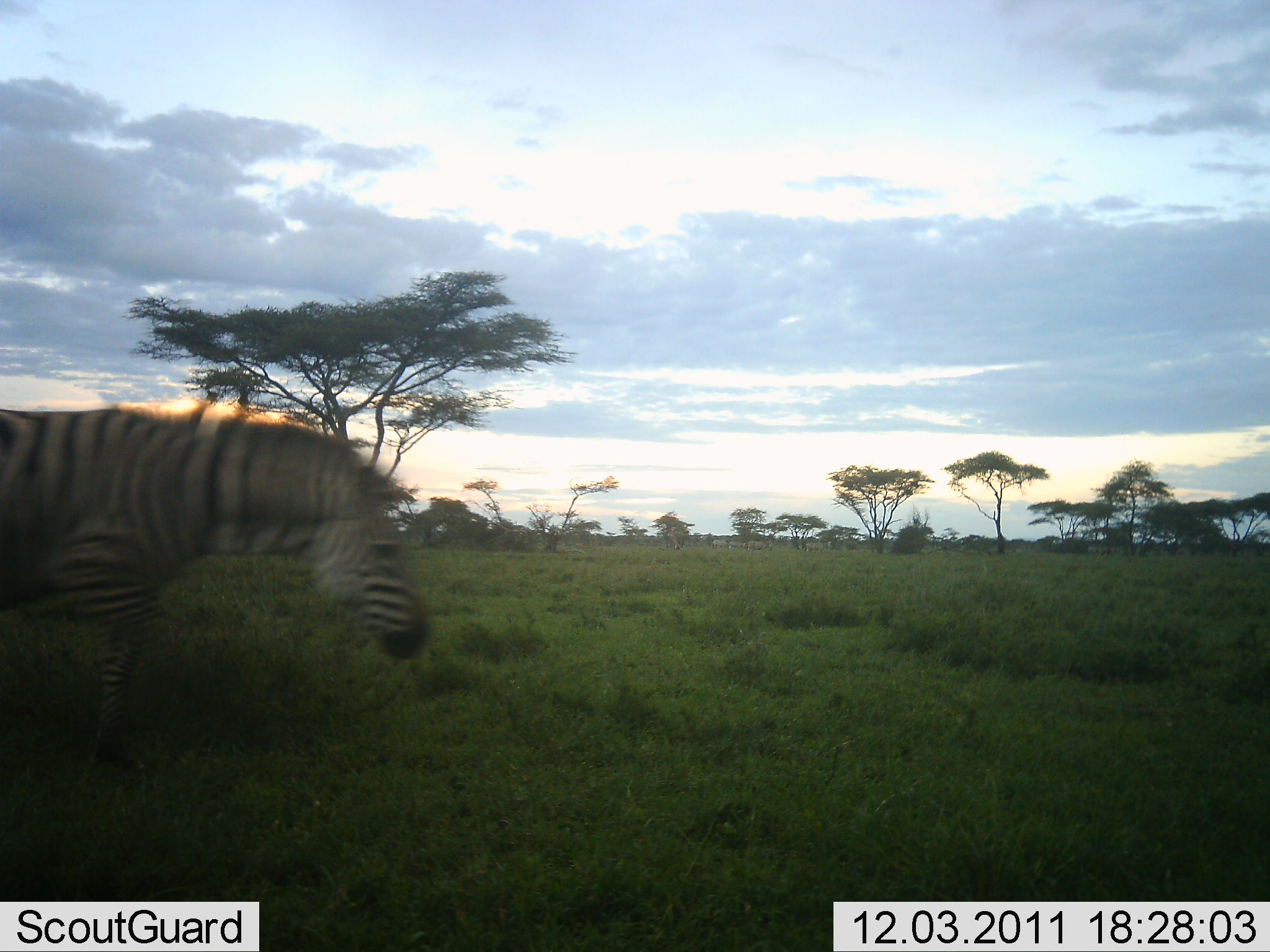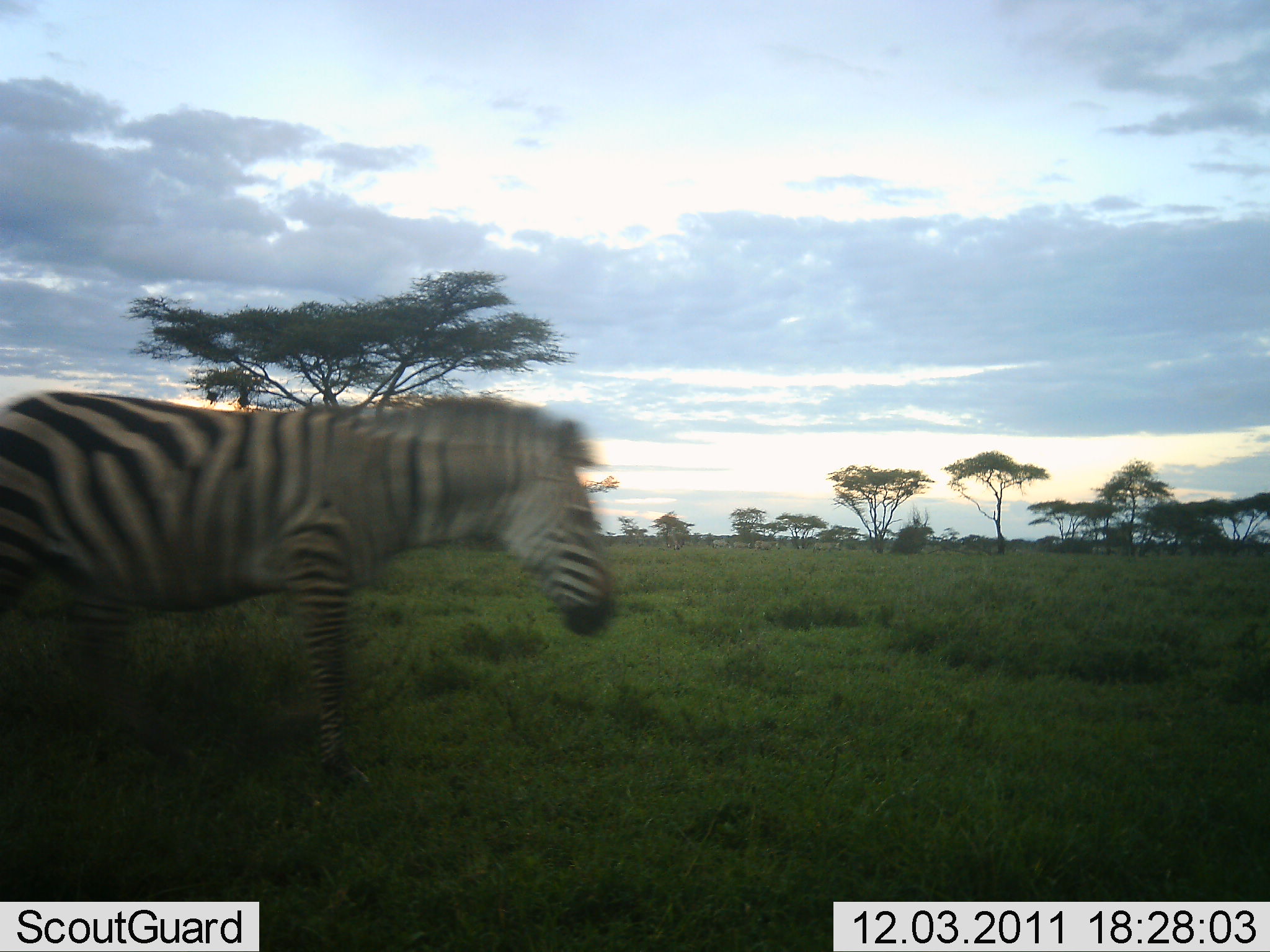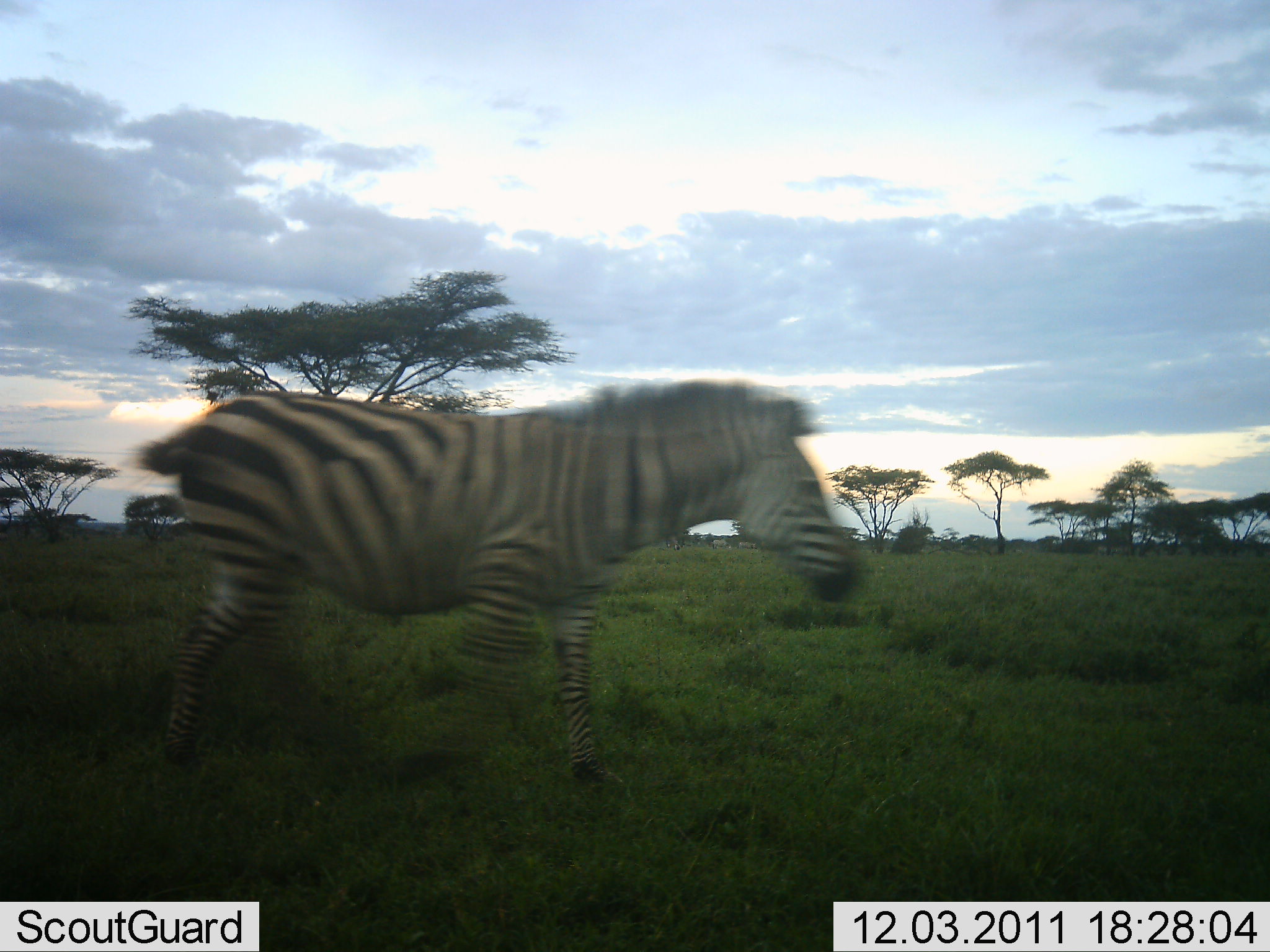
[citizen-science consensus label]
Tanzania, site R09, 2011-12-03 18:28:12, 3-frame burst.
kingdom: Animalia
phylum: Chordata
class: Mammalia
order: Perissodactyla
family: Equidae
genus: Equus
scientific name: Equus quagga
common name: plains zebra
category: zebra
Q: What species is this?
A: Zebra (plains zebra) (Equus quagga).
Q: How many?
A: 1.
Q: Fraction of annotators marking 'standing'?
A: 0%.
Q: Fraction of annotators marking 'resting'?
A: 0%.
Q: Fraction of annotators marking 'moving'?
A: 100%.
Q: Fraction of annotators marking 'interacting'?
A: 0%.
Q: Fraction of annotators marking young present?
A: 0%.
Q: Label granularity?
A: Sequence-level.